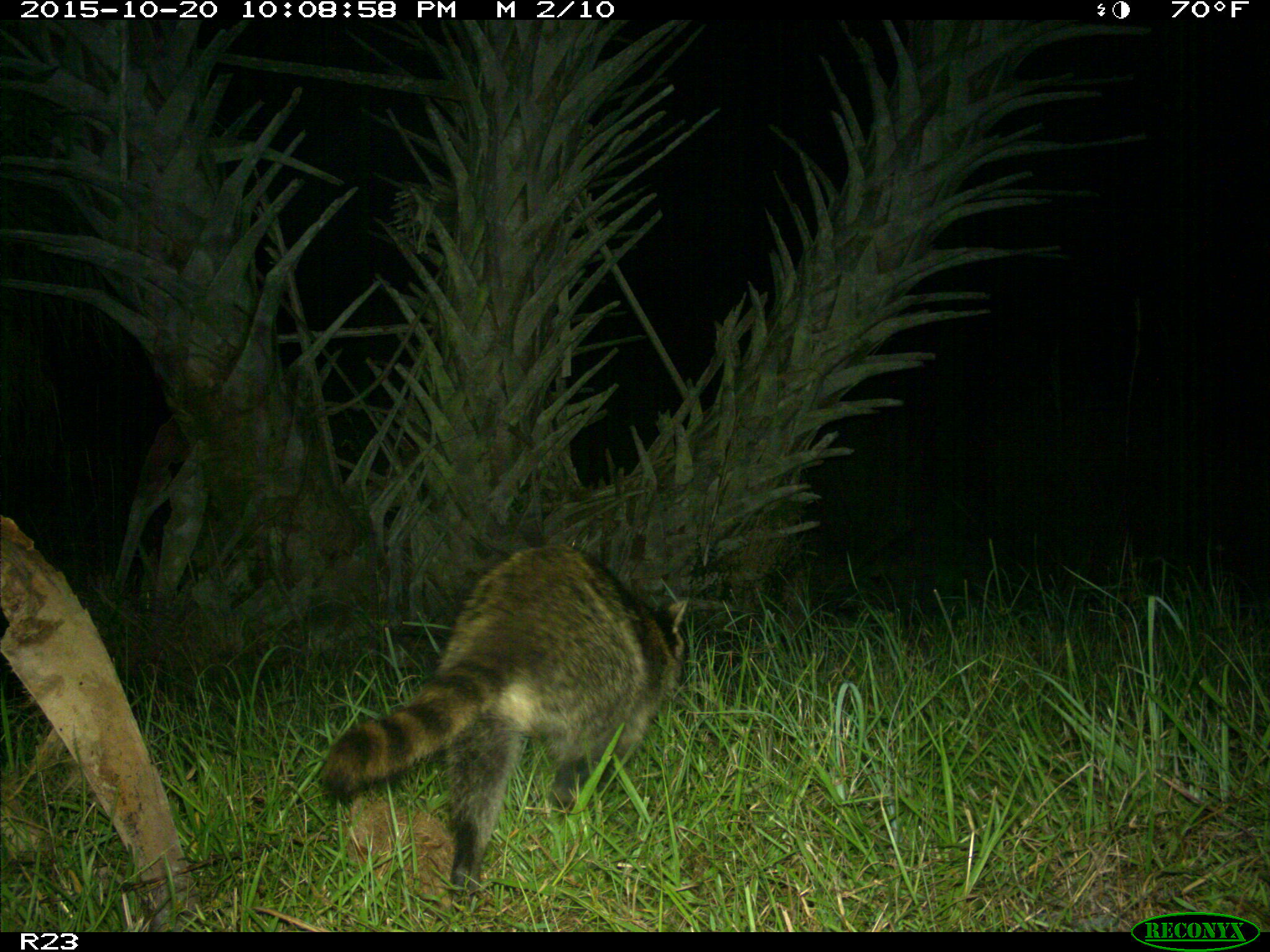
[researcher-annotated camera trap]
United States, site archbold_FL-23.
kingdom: Animalia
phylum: Chordata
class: Mammalia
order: Carnivora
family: Procyonidae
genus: Procyon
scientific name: Procyon lotor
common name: common raccoon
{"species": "Procyon lotor (common raccoon)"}